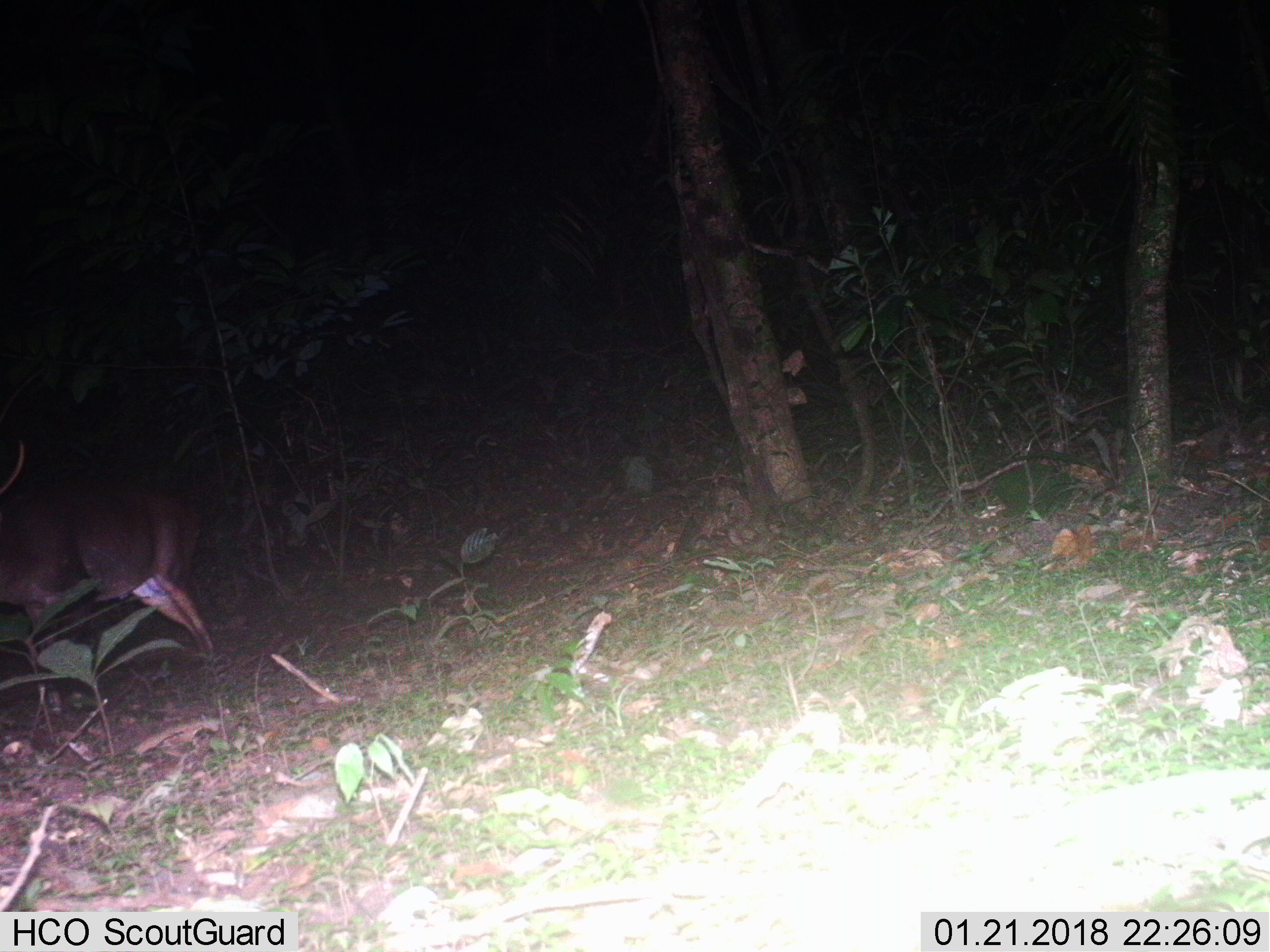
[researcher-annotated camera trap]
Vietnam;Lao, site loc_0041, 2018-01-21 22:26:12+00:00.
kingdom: Animalia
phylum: Chordata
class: Mammalia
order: Artiodactyla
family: Cervidae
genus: Muntiacus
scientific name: Muntiacus vuquangensis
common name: large-antlered muntjac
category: large antlered muntjac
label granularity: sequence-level